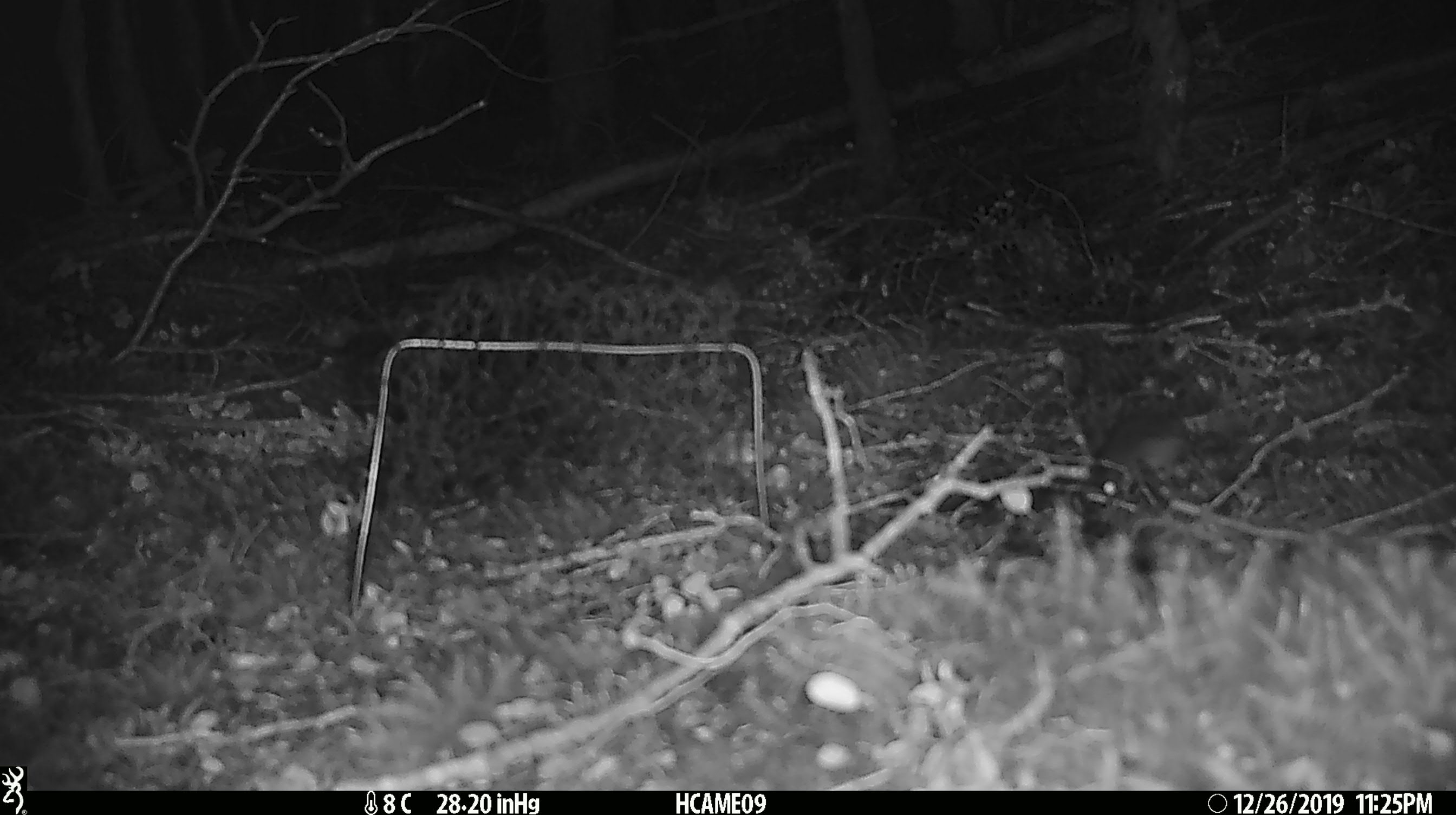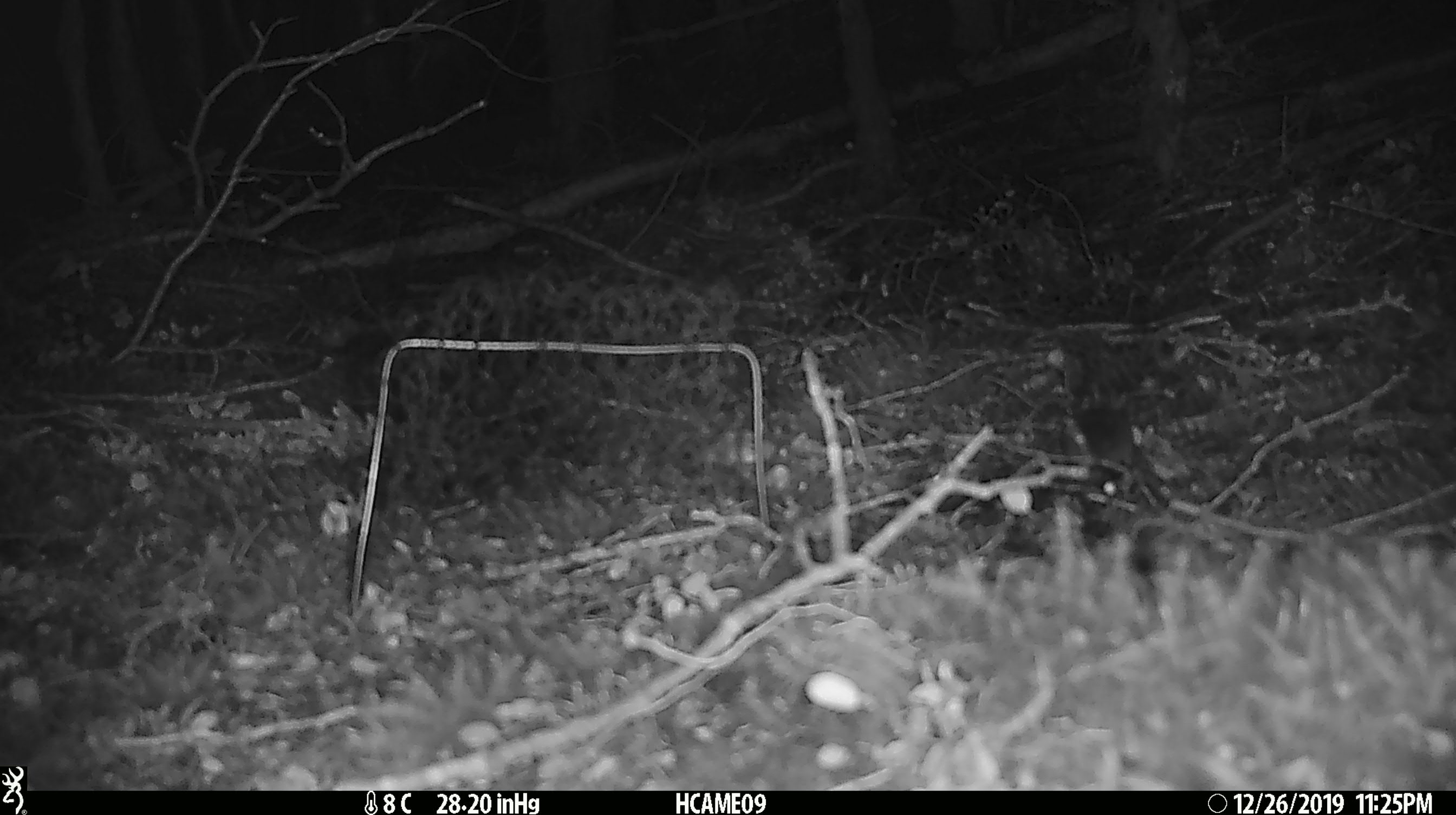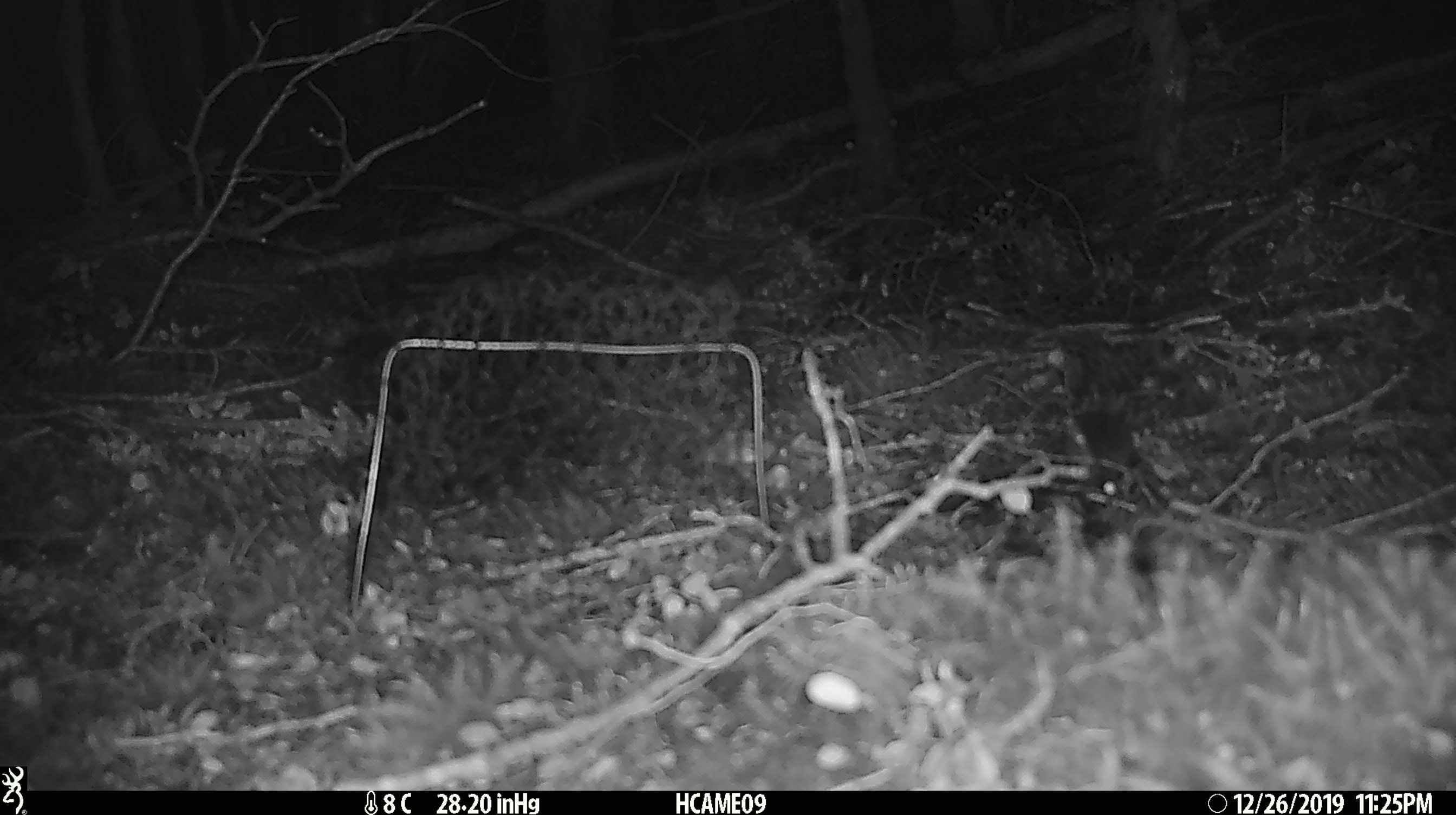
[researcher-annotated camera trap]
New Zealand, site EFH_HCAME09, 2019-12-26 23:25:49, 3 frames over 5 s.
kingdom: Animalia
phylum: Chordata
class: Mammalia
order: Rodentia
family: Muridae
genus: Mus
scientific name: Mus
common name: mouse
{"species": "mouse (Mus)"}